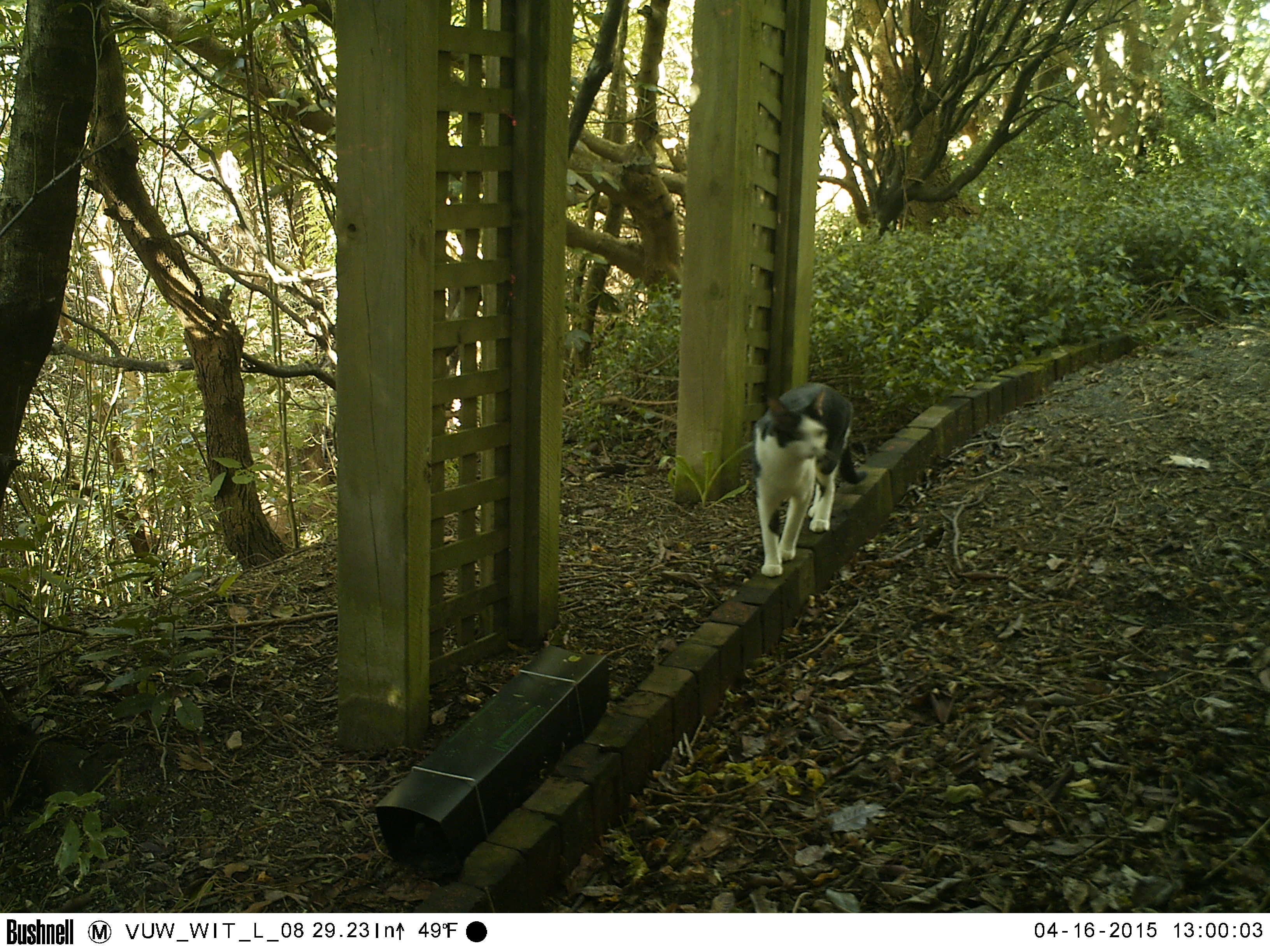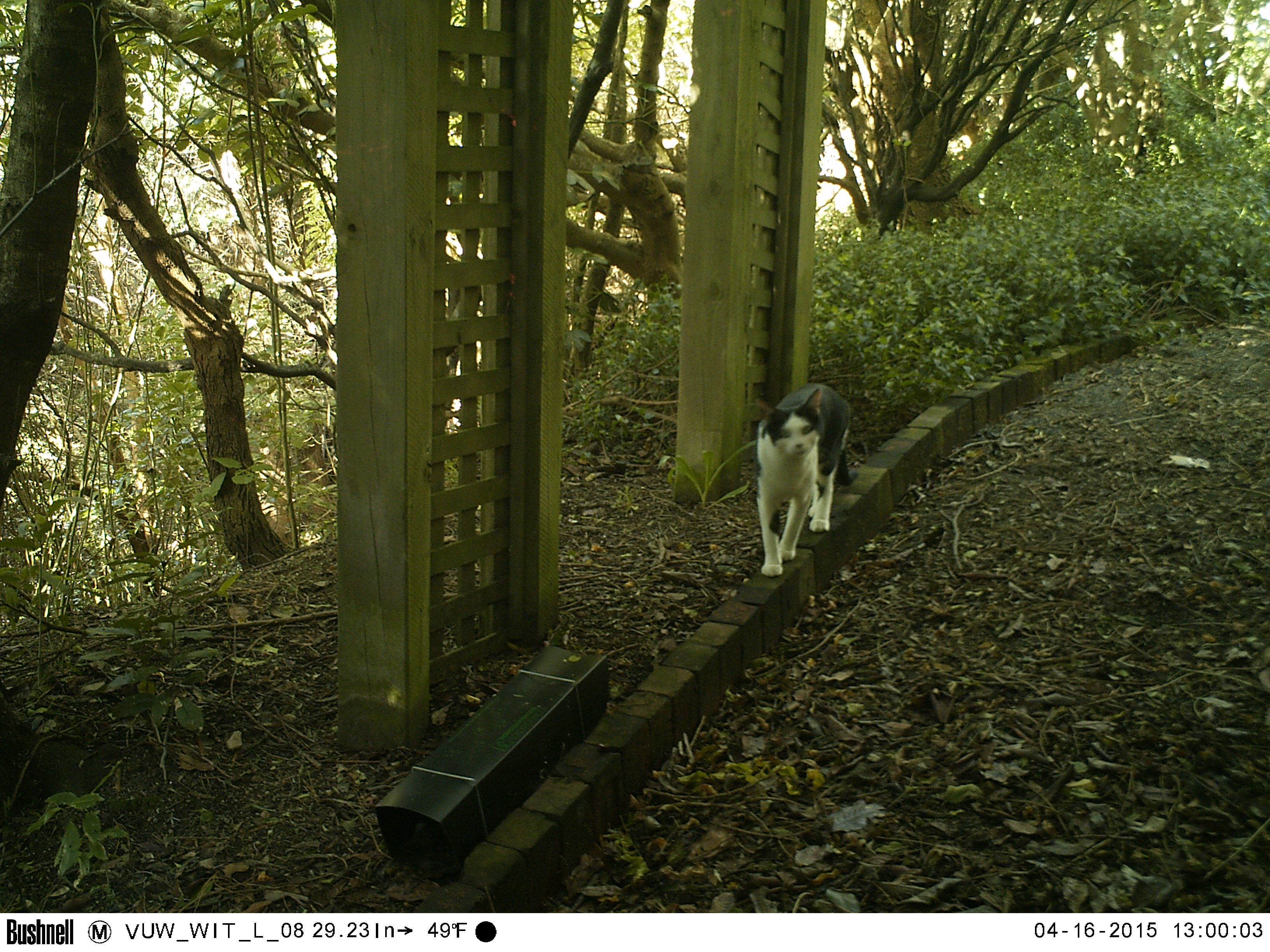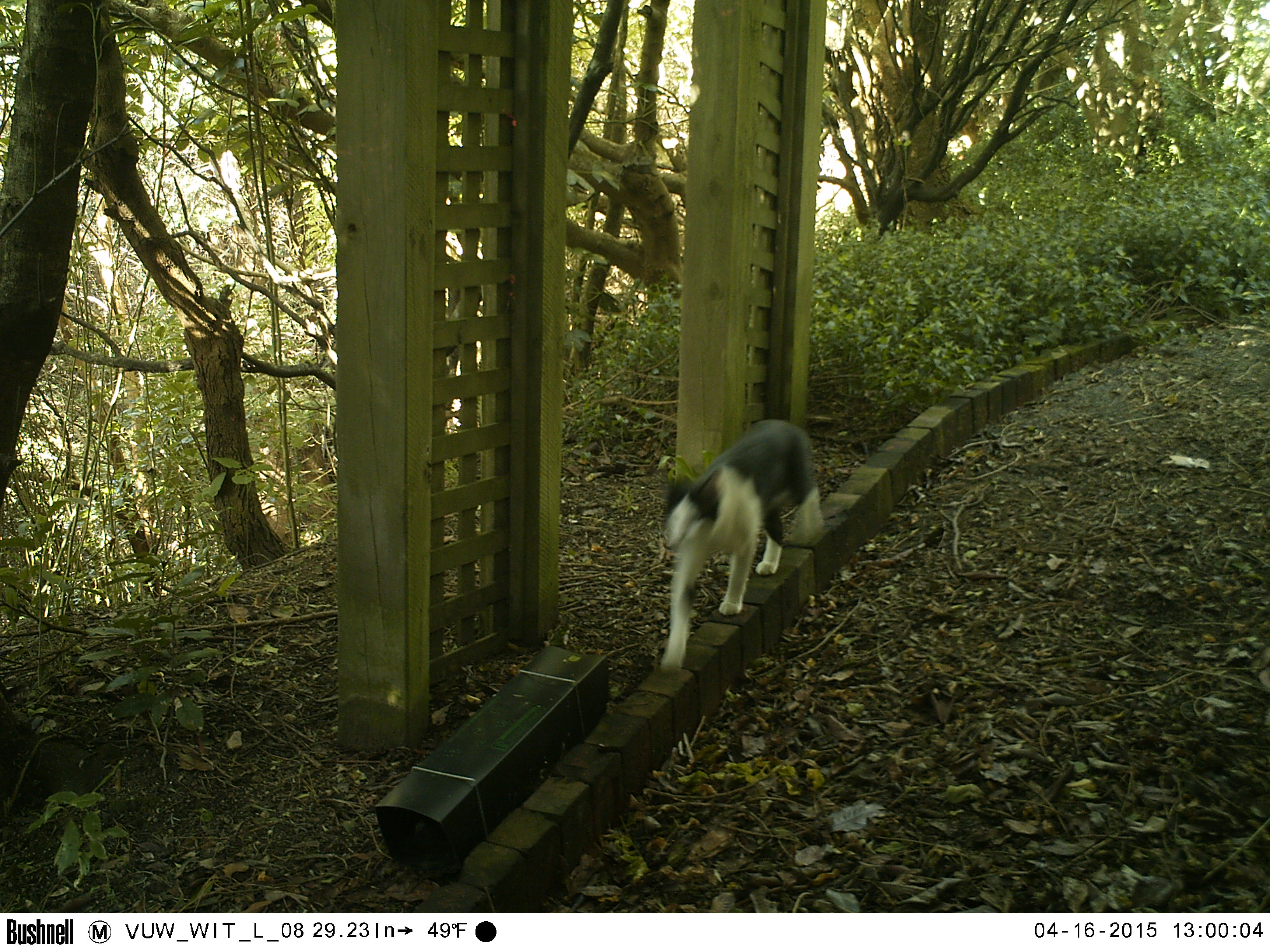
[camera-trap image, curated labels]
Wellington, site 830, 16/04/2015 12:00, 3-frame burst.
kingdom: Animalia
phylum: Chordata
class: Mammalia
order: Carnivora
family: Felidae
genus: Felis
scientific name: Felis catus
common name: cat